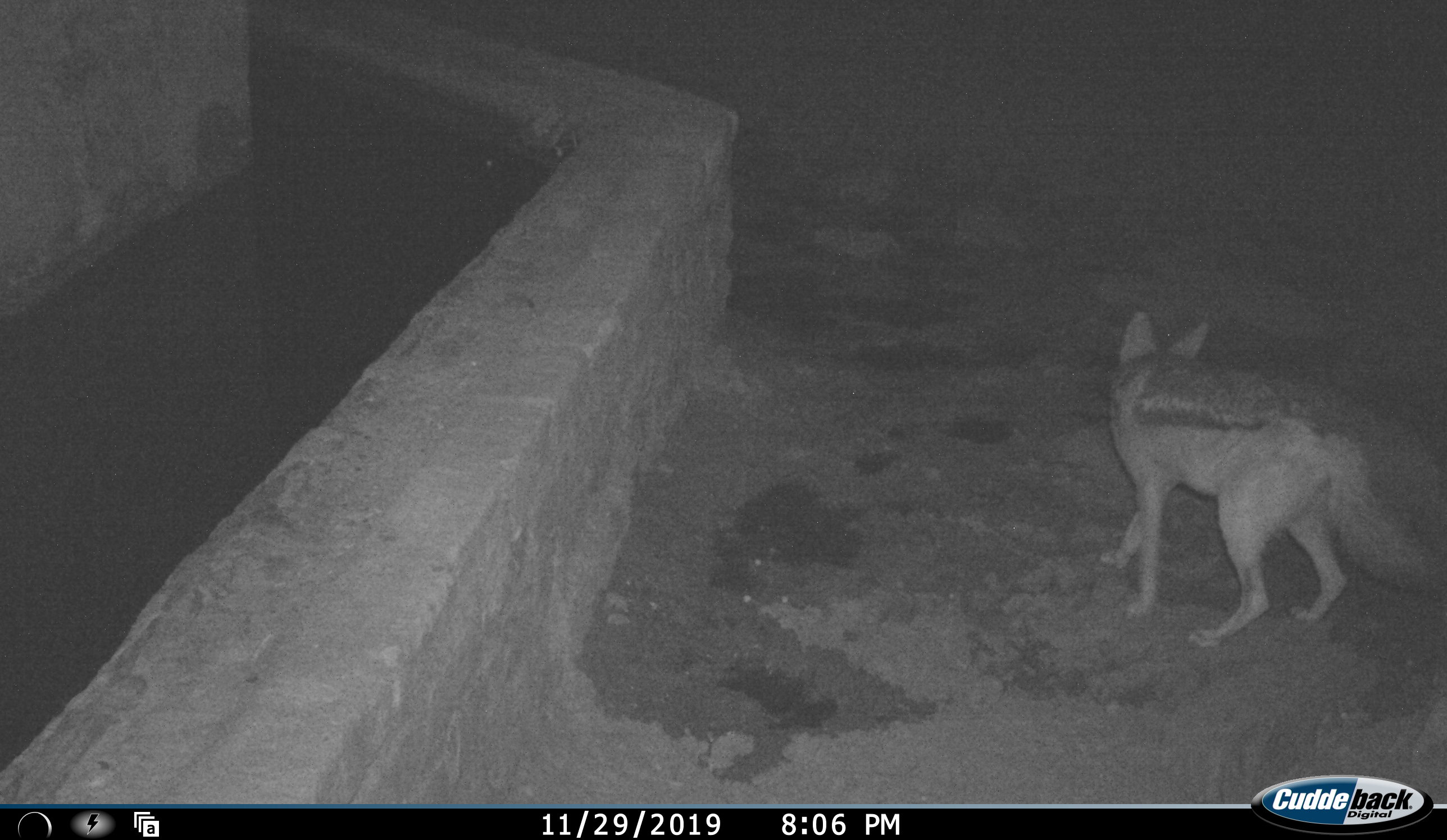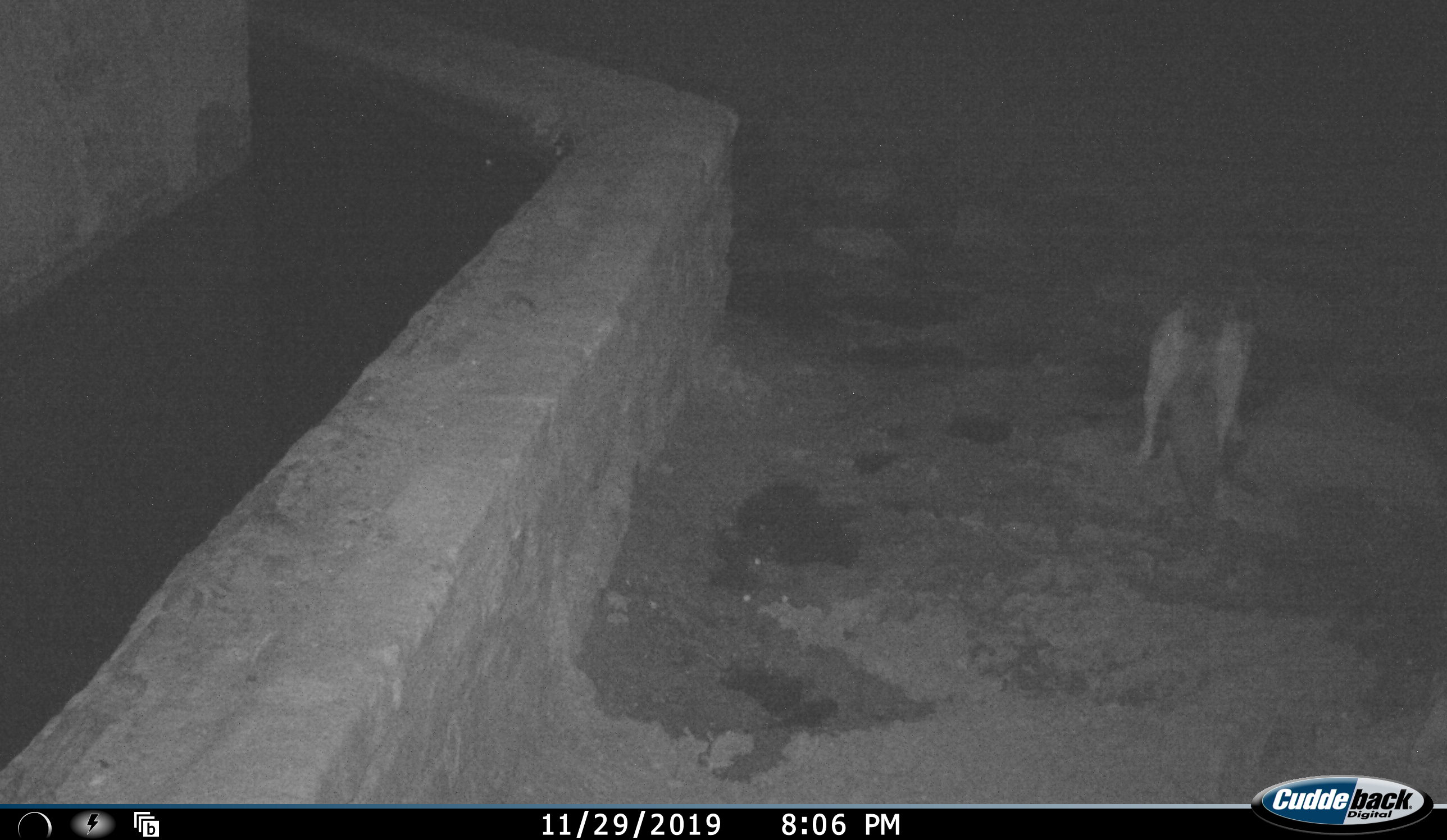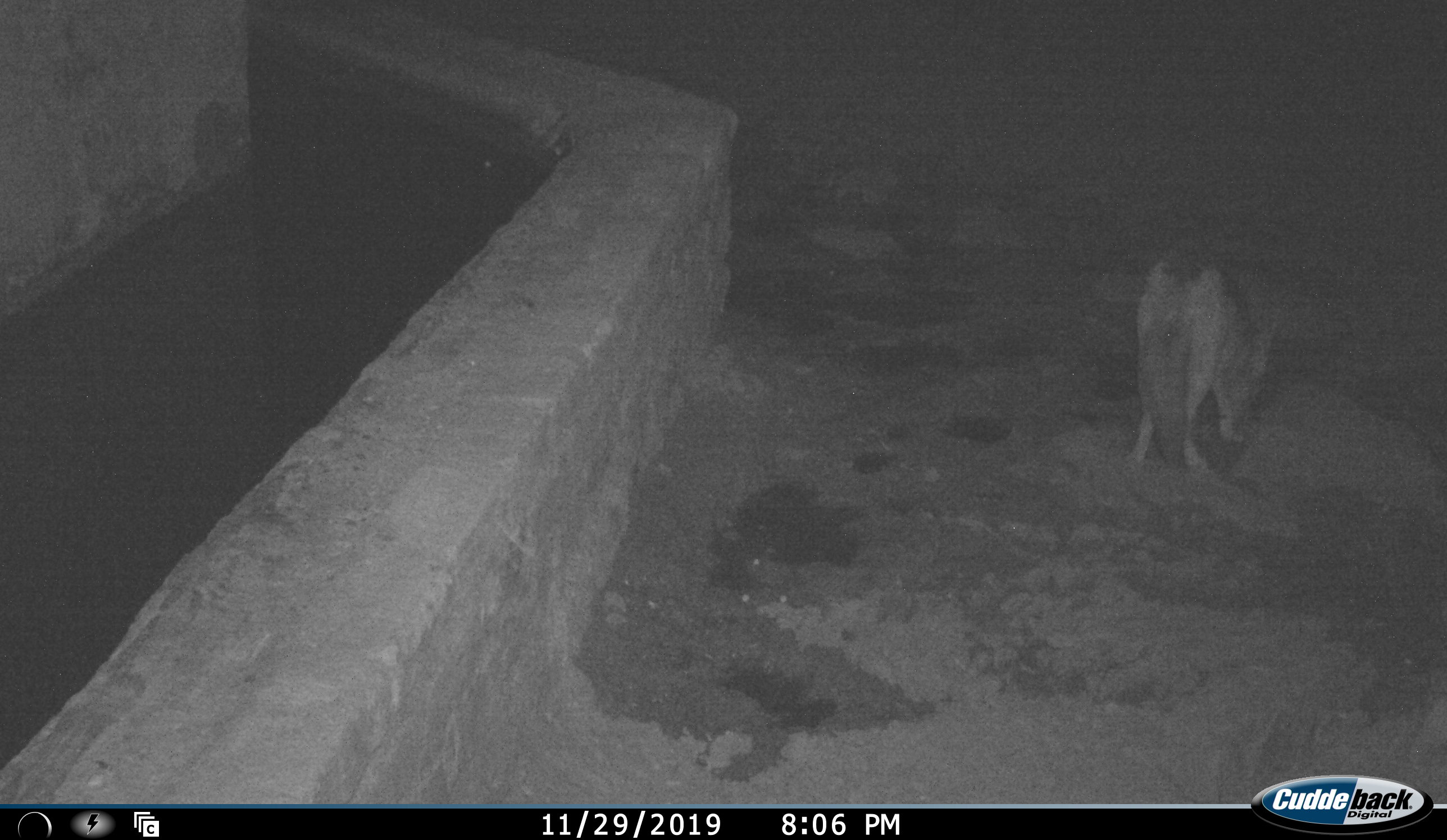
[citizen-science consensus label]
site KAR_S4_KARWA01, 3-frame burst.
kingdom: Animalia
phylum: Chordata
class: Mammalia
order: Carnivora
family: Canidae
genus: Lupulella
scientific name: Lupulella mesomelas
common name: black-backed jackal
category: jackalblackbacked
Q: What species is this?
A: Jackalblackbacked (black-backed jackal) (Lupulella mesomelas).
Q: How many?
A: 1.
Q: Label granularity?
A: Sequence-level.